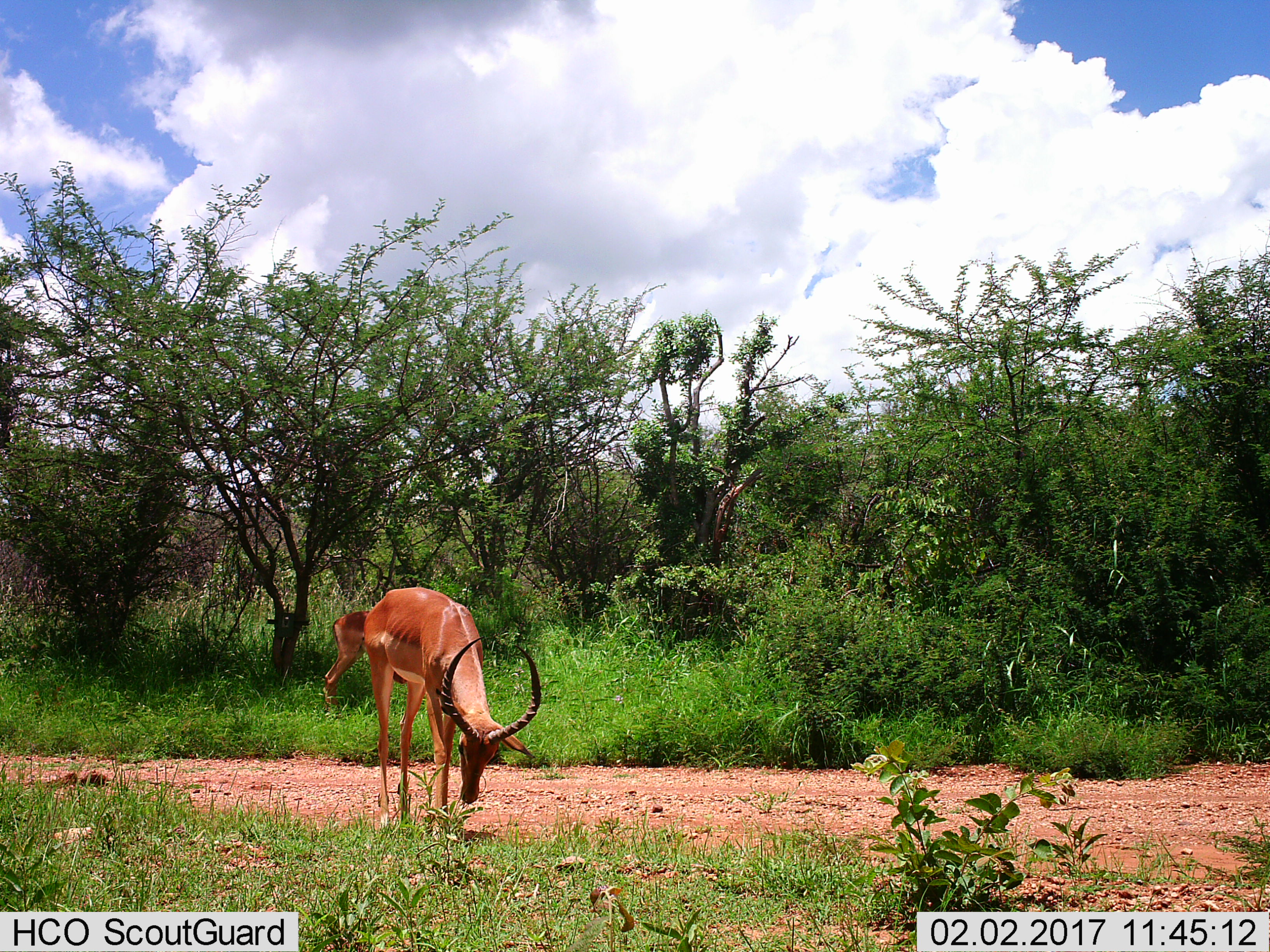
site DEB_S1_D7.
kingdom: Animalia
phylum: Chordata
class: Mammalia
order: Artiodactyla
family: Bovidae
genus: Aepyceros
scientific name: Aepyceros melampus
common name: impala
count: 2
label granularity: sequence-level